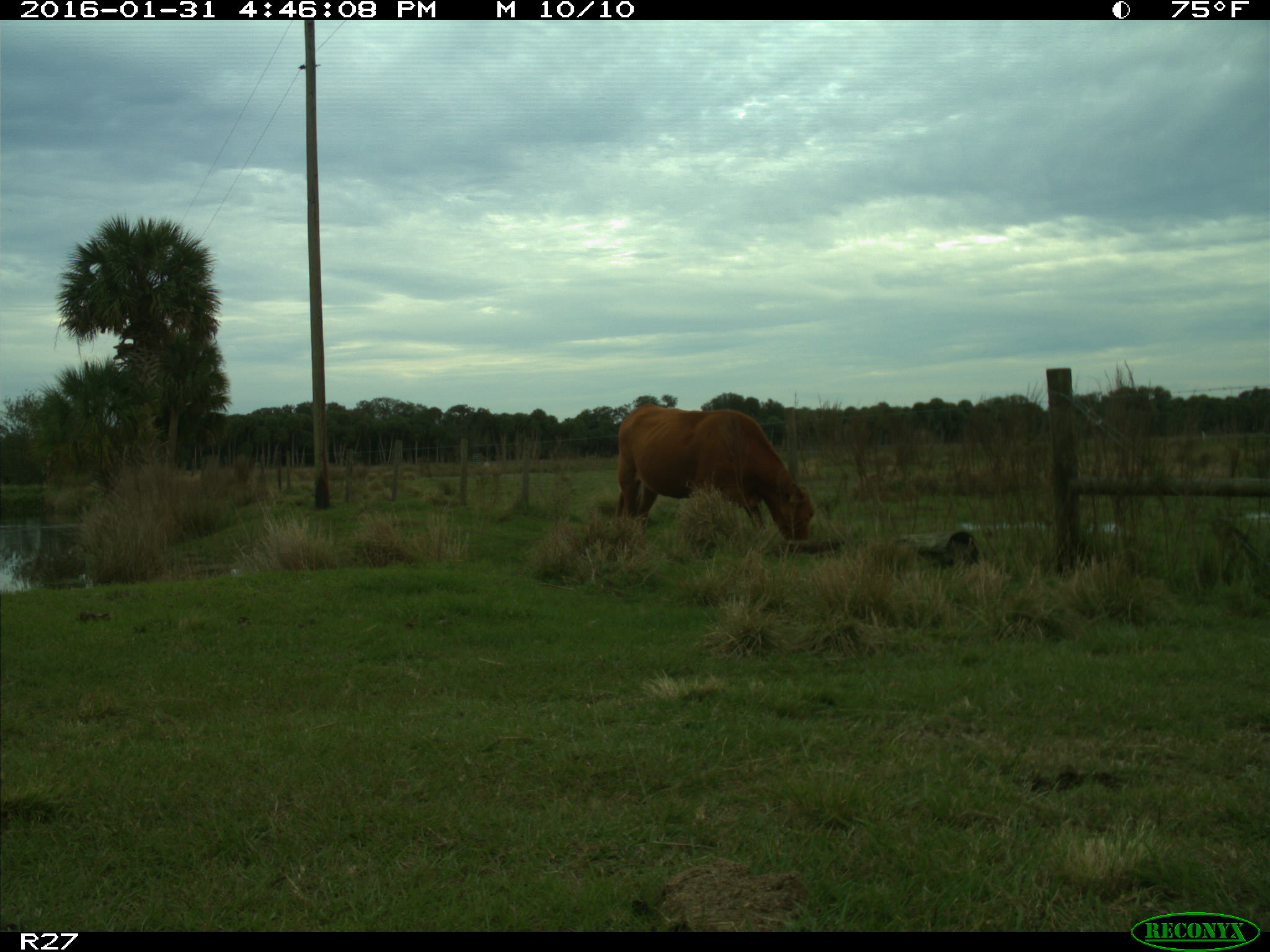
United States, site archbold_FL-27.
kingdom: Animalia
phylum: Chordata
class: Mammalia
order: Artiodactyla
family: Bovidae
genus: Bos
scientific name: Bos taurus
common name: domestic cow